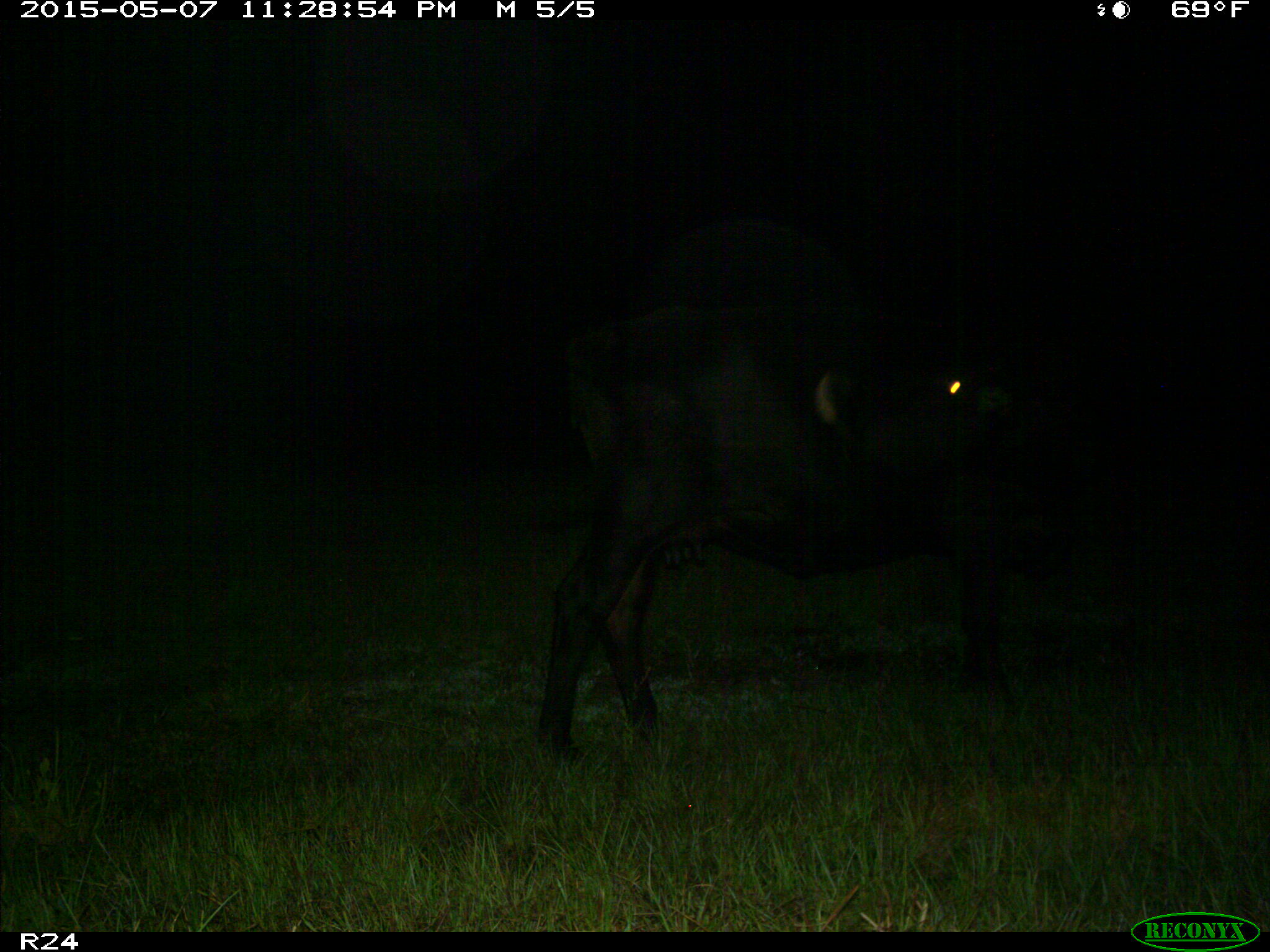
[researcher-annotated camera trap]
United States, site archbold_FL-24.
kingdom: Animalia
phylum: Chordata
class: Mammalia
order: Artiodactyla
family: Bovidae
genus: Bos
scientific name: Bos taurus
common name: domestic cow